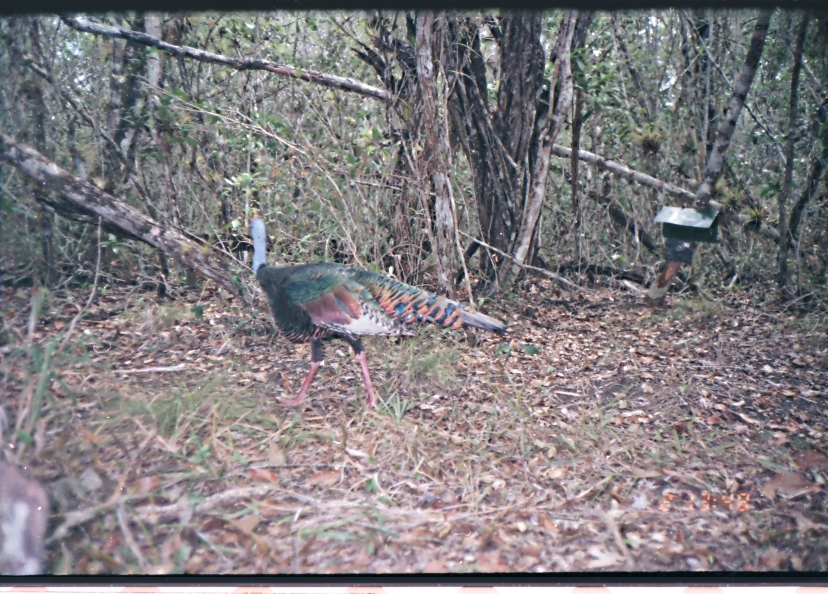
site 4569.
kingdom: Animalia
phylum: Chordata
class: Aves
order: Galliformes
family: Phasianidae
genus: Meleagris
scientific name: Meleagris ocellata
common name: ocellated turkey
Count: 1.